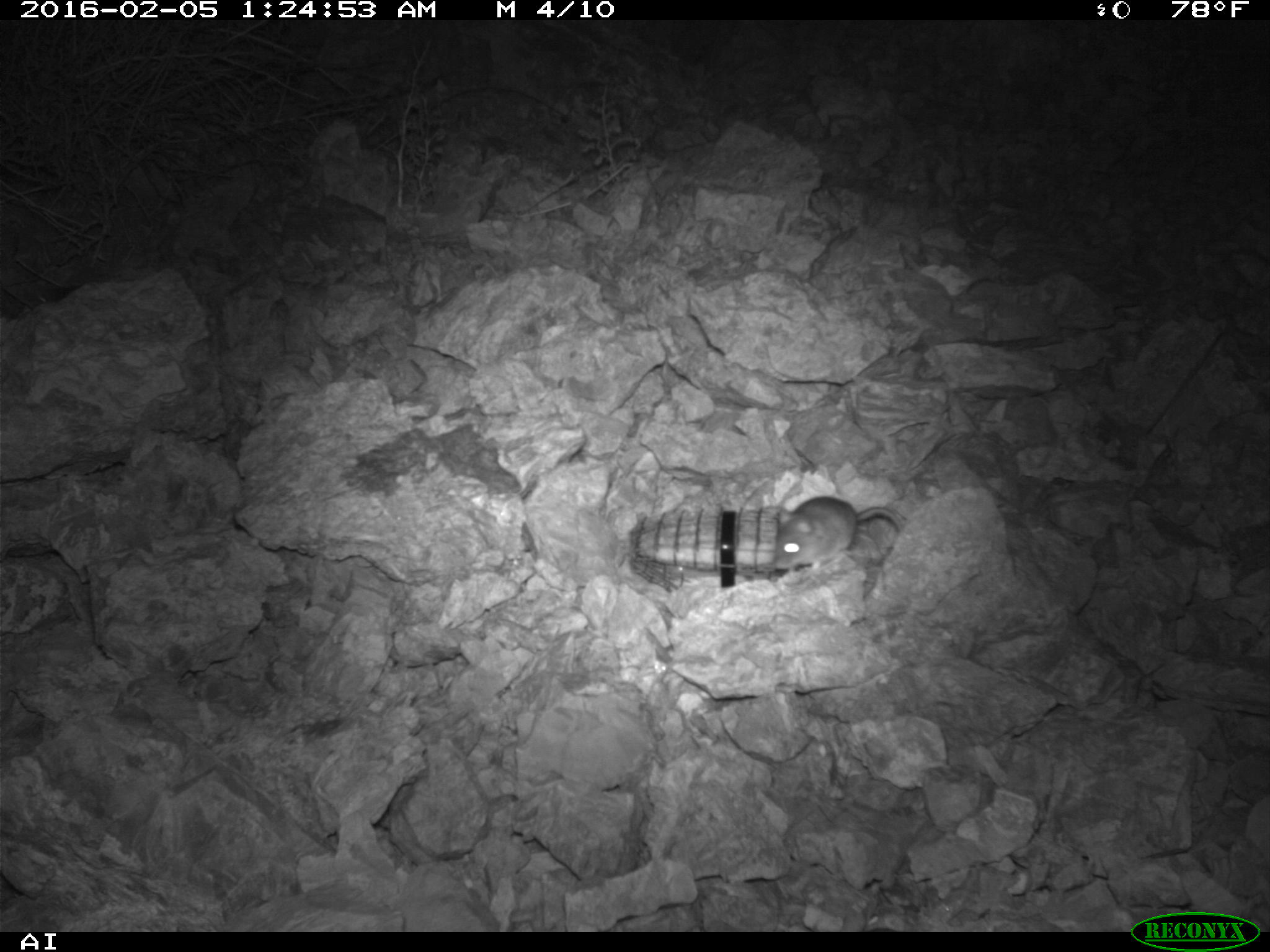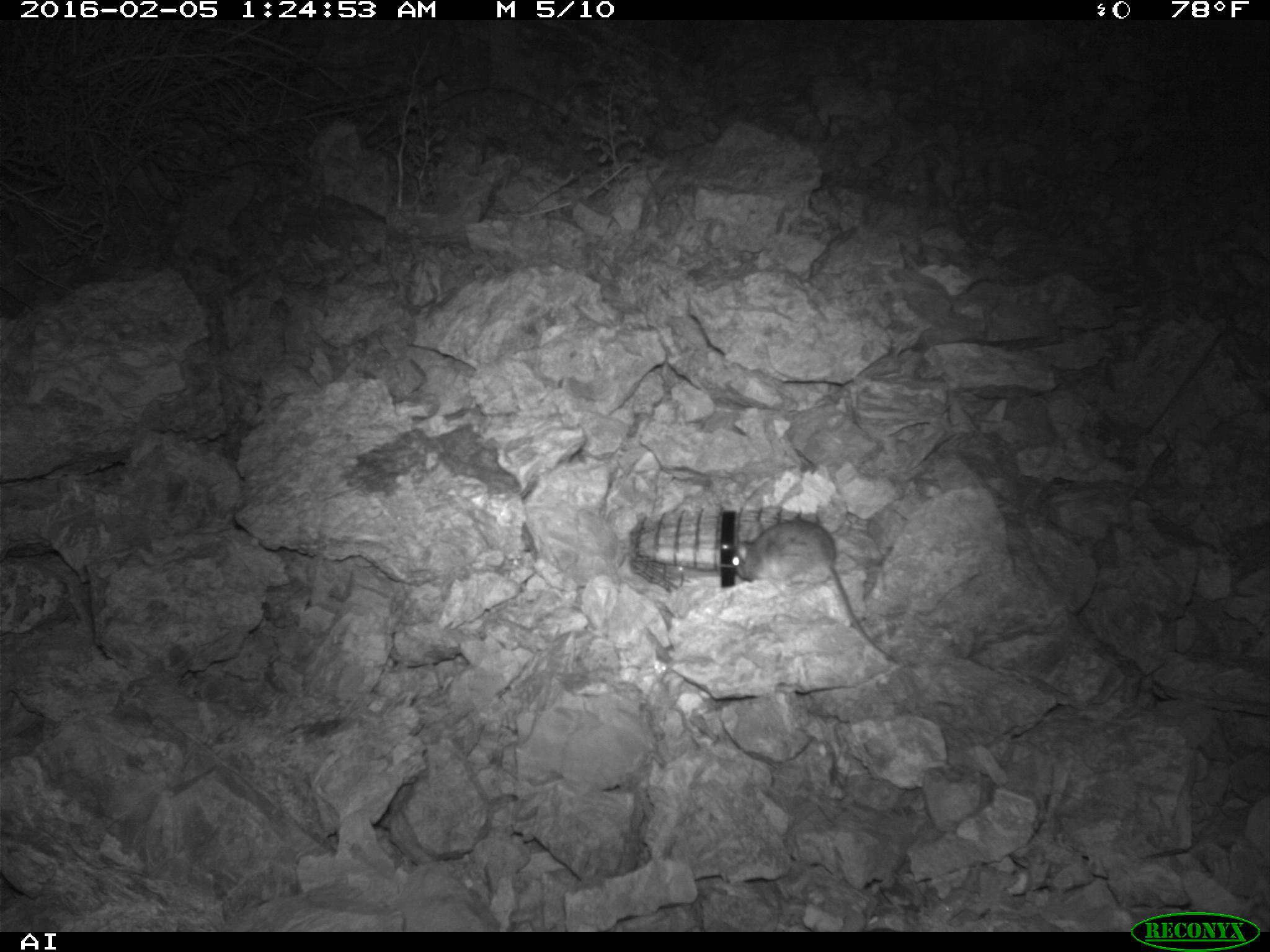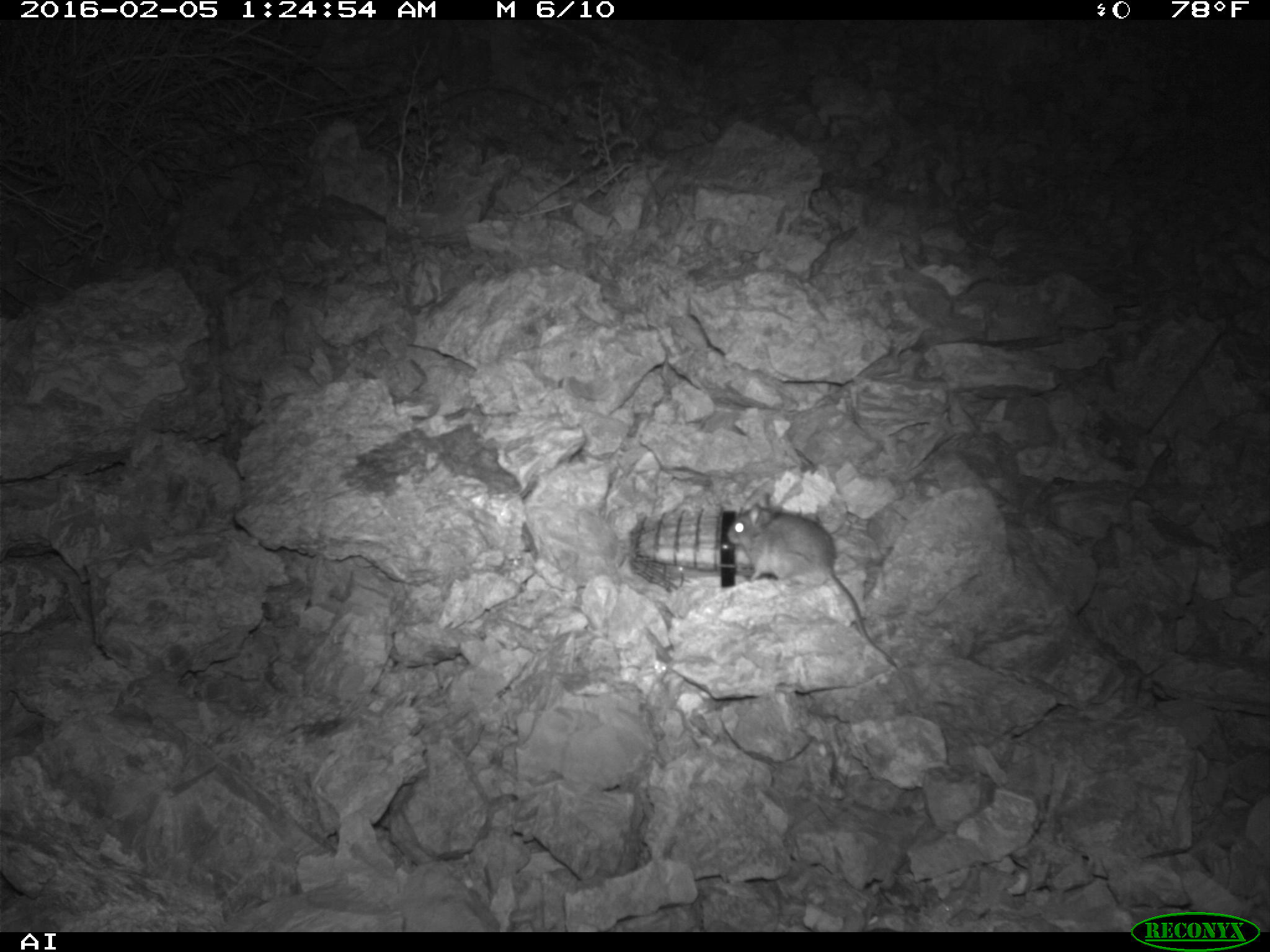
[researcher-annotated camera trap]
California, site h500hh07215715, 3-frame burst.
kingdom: Animalia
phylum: Chordata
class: Mammalia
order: Rodentia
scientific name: Rodentia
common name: rodent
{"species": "rodent (Rodentia)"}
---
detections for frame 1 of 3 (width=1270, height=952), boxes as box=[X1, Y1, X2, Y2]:
rodent: box=[771, 496, 904, 574]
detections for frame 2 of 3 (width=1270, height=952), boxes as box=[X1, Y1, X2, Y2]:
rodent: box=[732, 517, 895, 664]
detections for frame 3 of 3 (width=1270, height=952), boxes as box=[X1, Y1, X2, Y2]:
rodent: box=[726, 495, 896, 668]